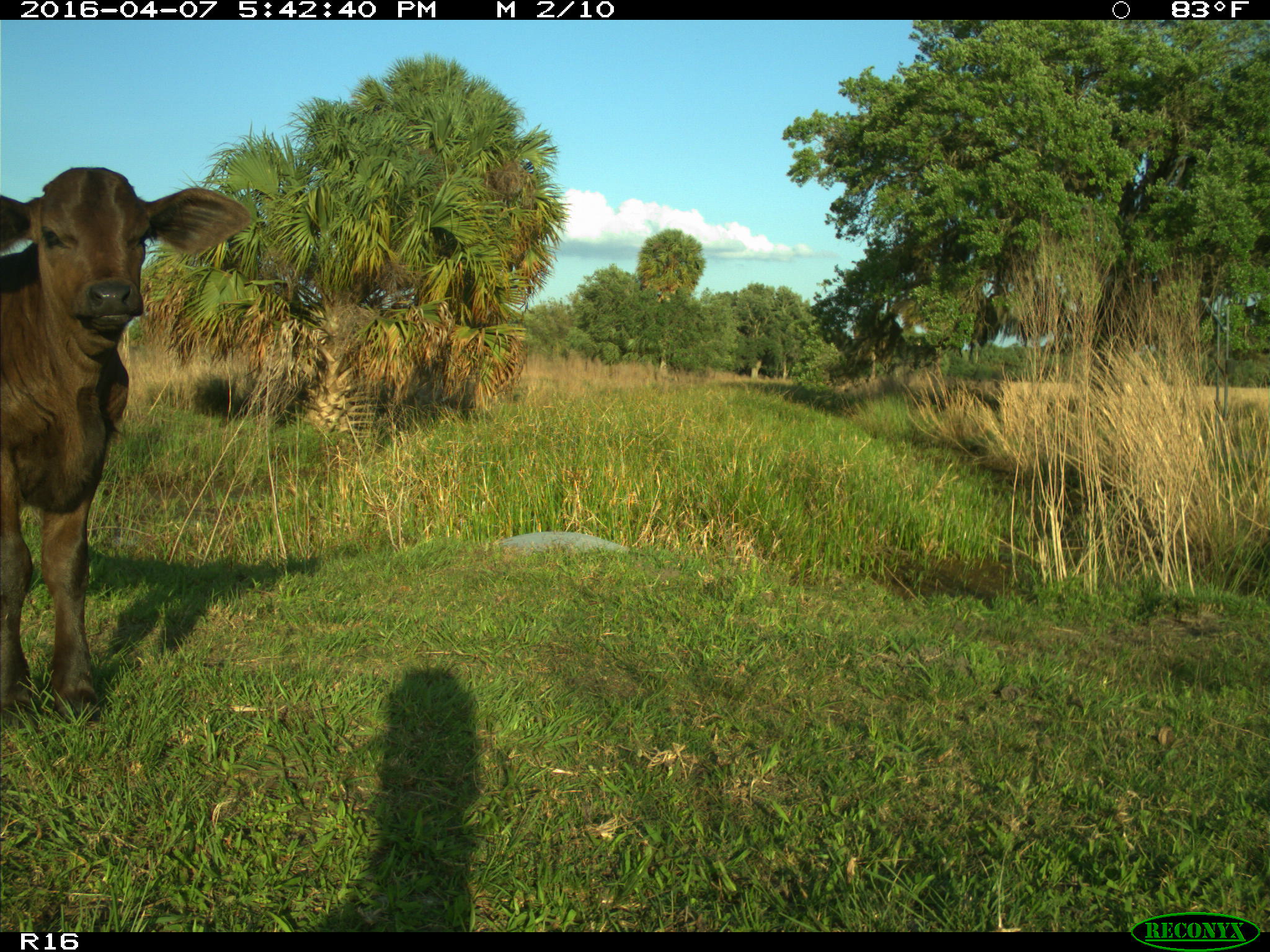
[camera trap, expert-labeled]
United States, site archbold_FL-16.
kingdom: Animalia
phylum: Chordata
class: Mammalia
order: Artiodactyla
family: Bovidae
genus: Bos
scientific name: Bos taurus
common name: domestic cow